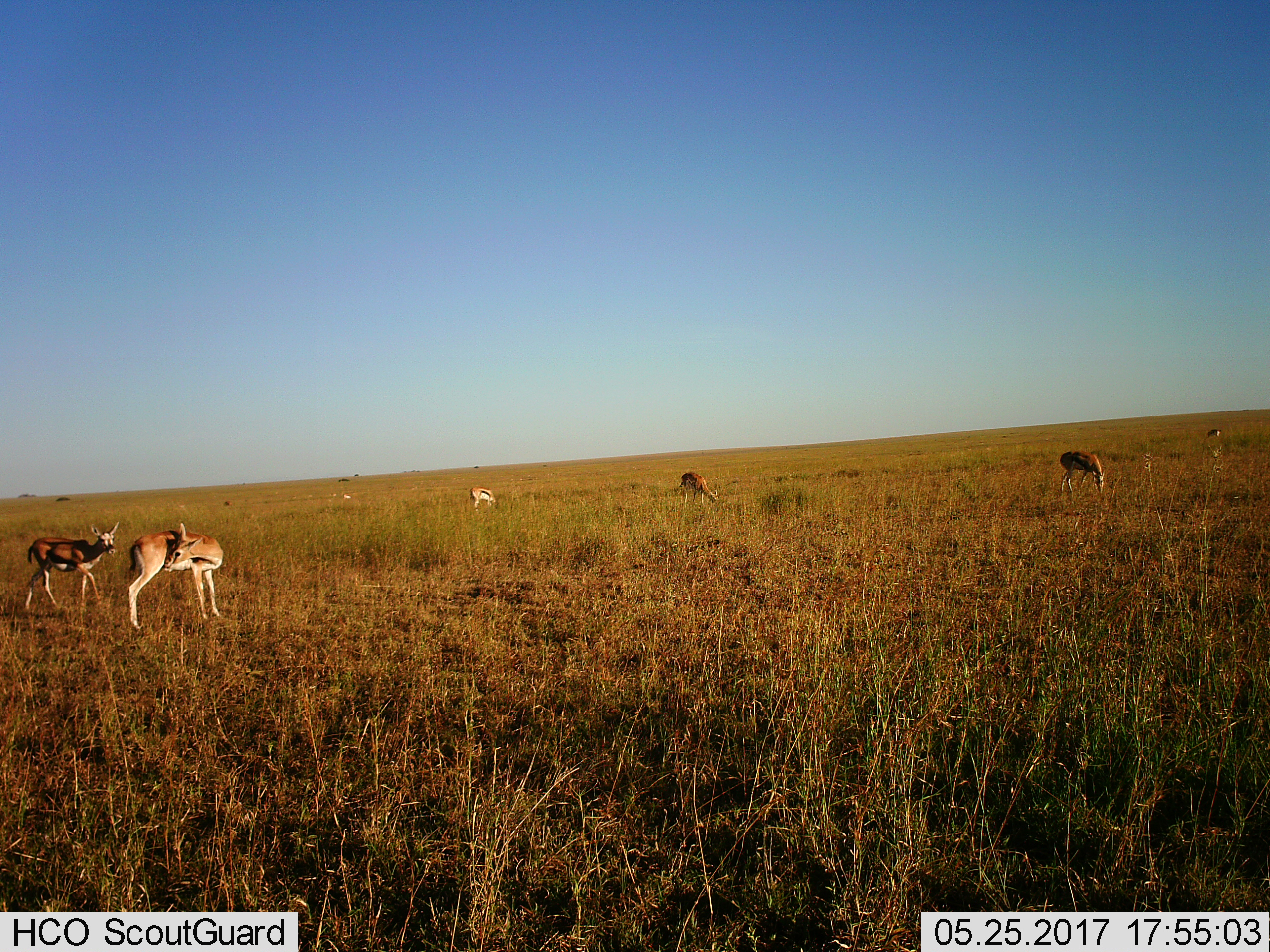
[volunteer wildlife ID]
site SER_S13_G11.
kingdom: Animalia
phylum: Chordata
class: Mammalia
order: Artiodactyla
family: Bovidae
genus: Eudorcas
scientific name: Eudorcas thomsonii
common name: thomson's gazelle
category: gazellethomsons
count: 6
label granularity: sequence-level